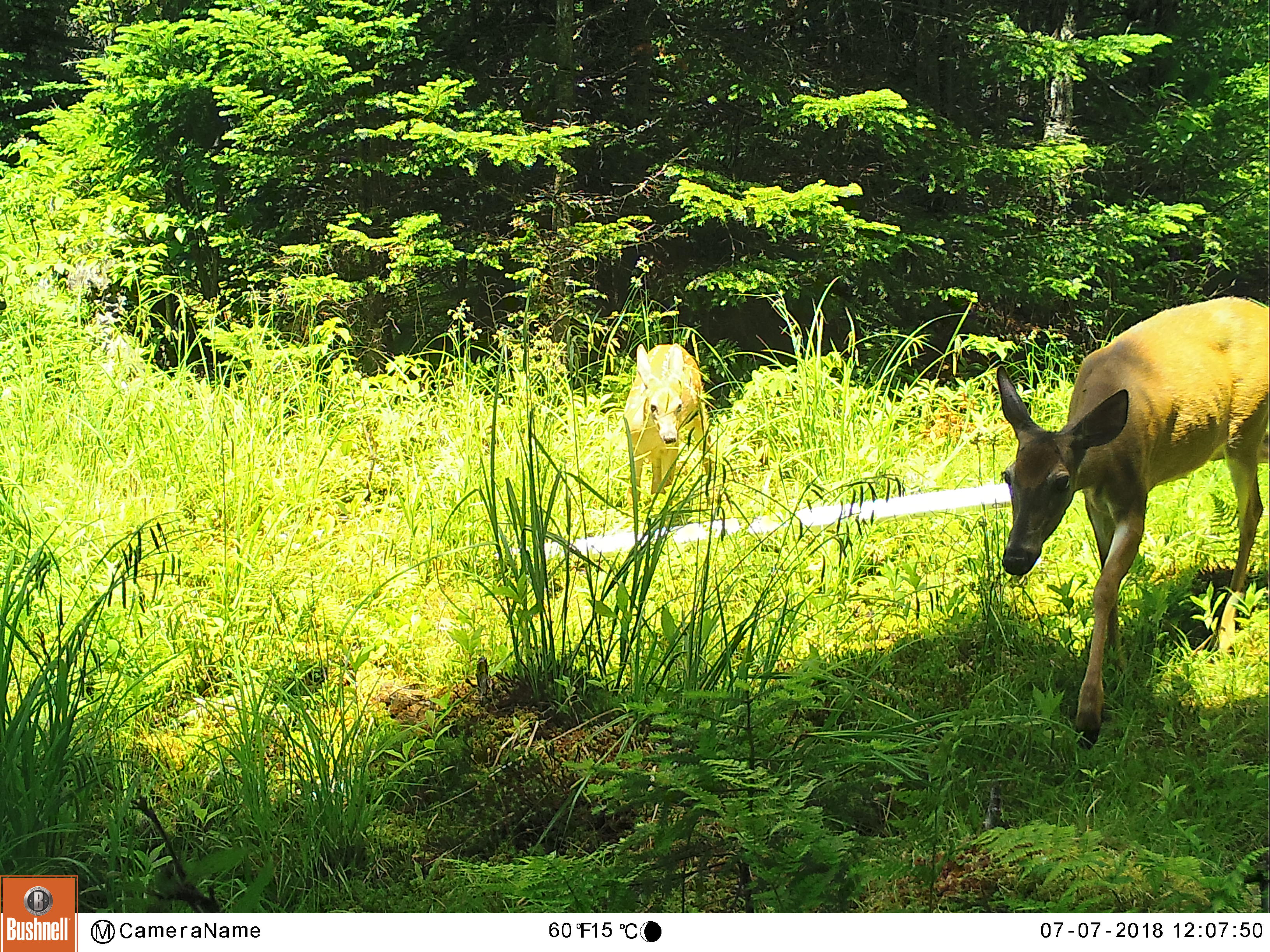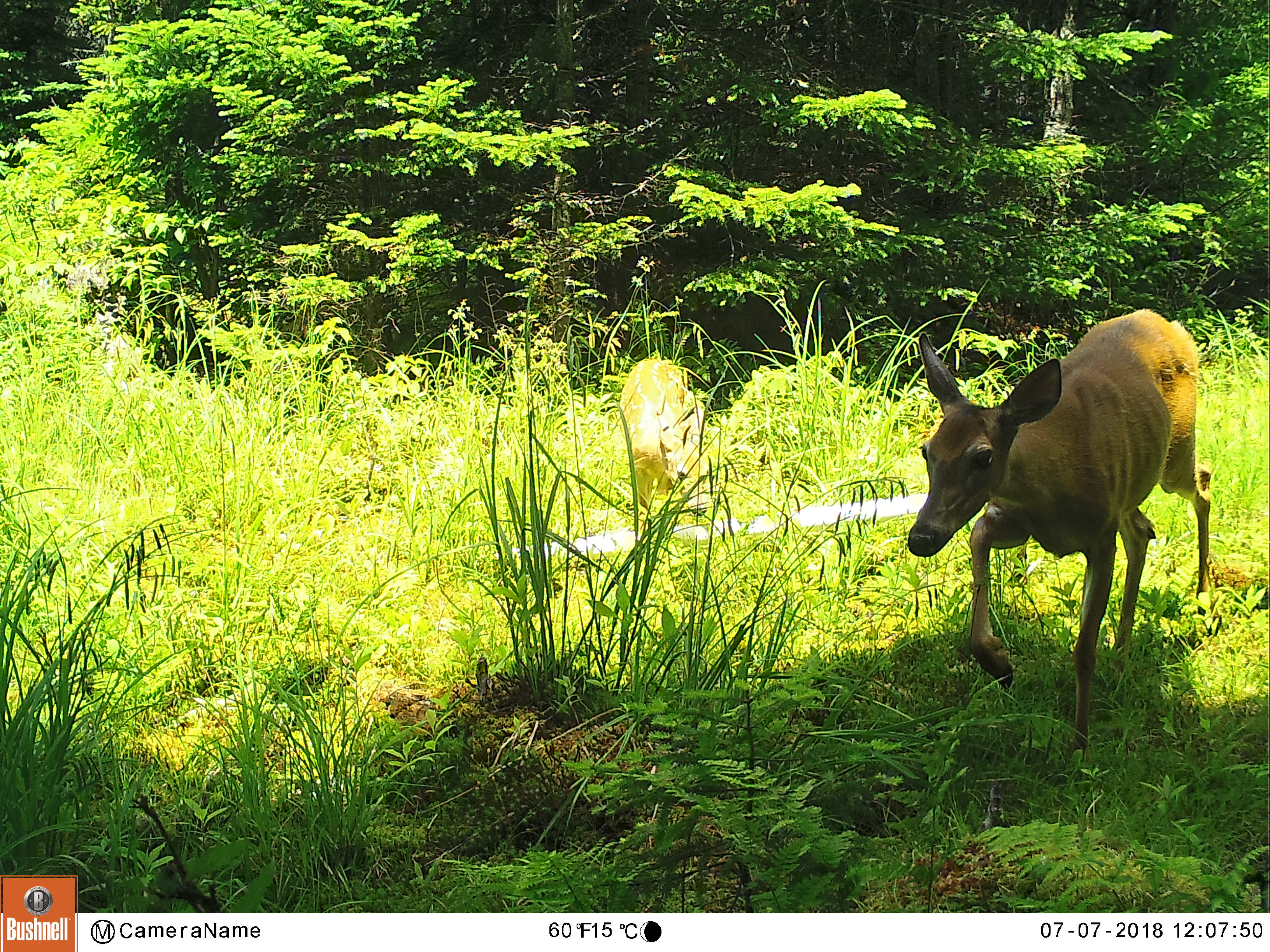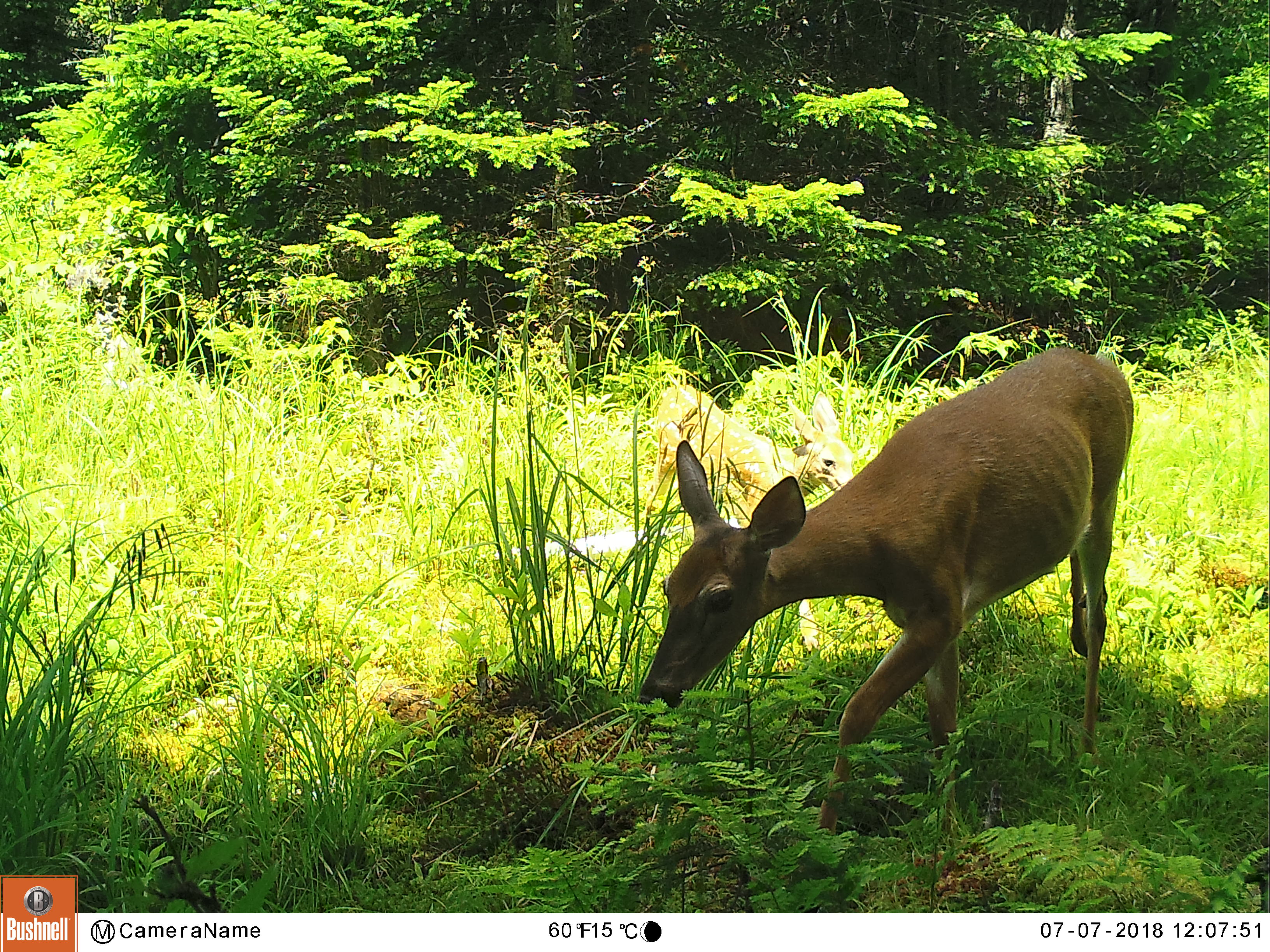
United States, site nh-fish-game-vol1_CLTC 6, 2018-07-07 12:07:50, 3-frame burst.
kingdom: Animalia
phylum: Chordata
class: Mammalia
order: Artiodactyla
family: Cervidae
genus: Odocoileus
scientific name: Odocoileus virginianus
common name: white-tailed deer